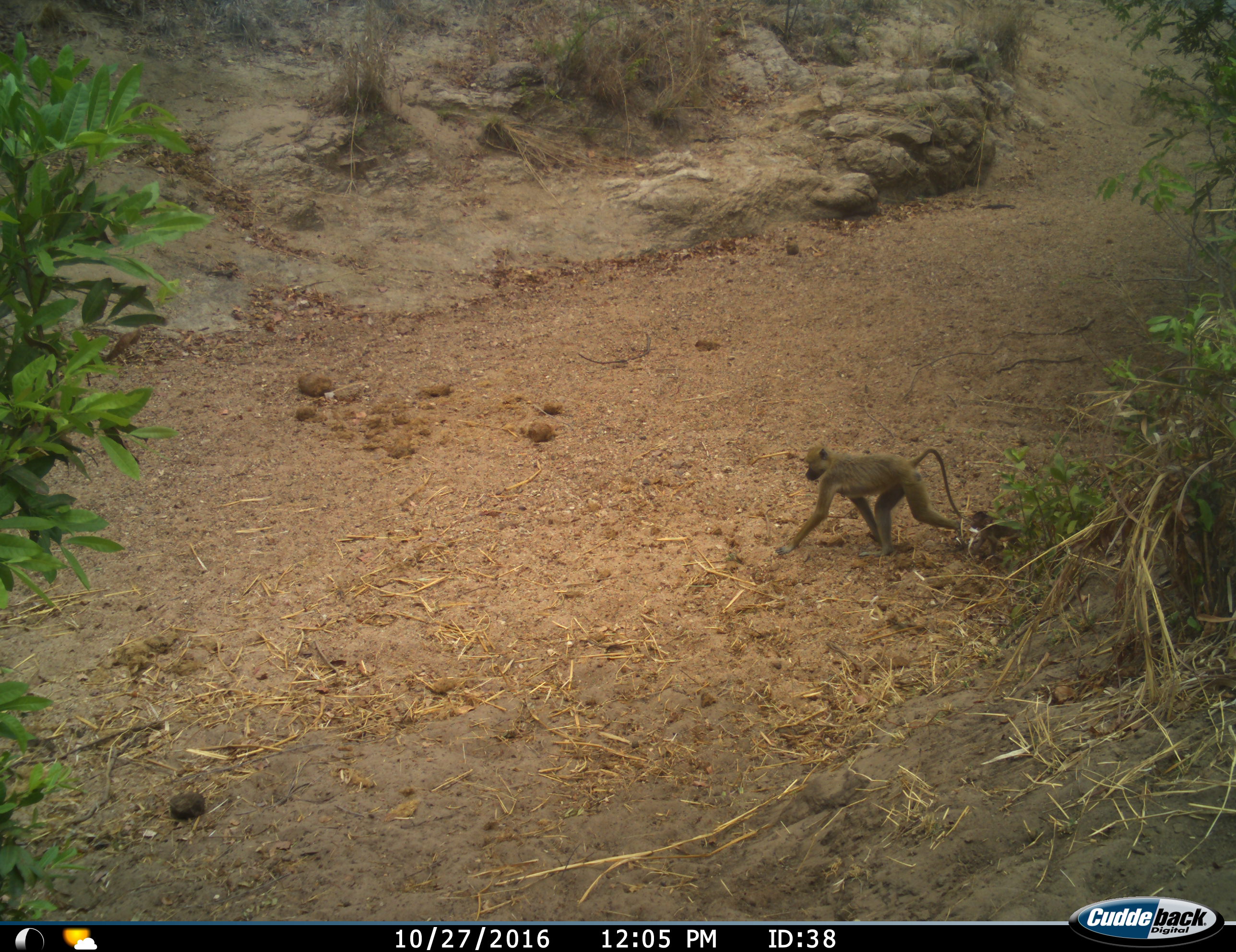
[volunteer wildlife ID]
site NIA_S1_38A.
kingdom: Animalia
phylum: Chordata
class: Mammalia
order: Primates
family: Cercopithecidae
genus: Papio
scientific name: Papio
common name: baboon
Baboon (Papio), count 1. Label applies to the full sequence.